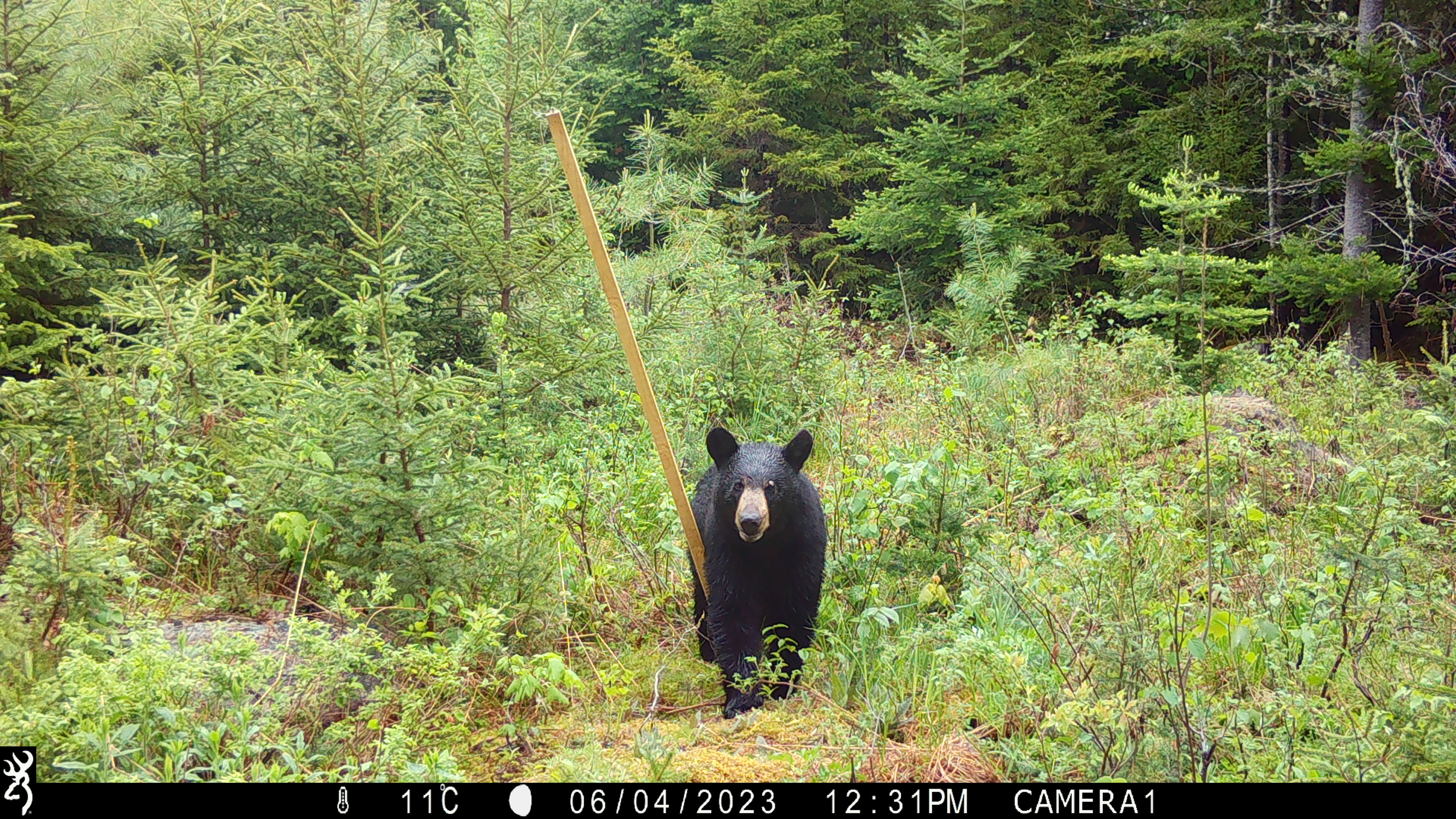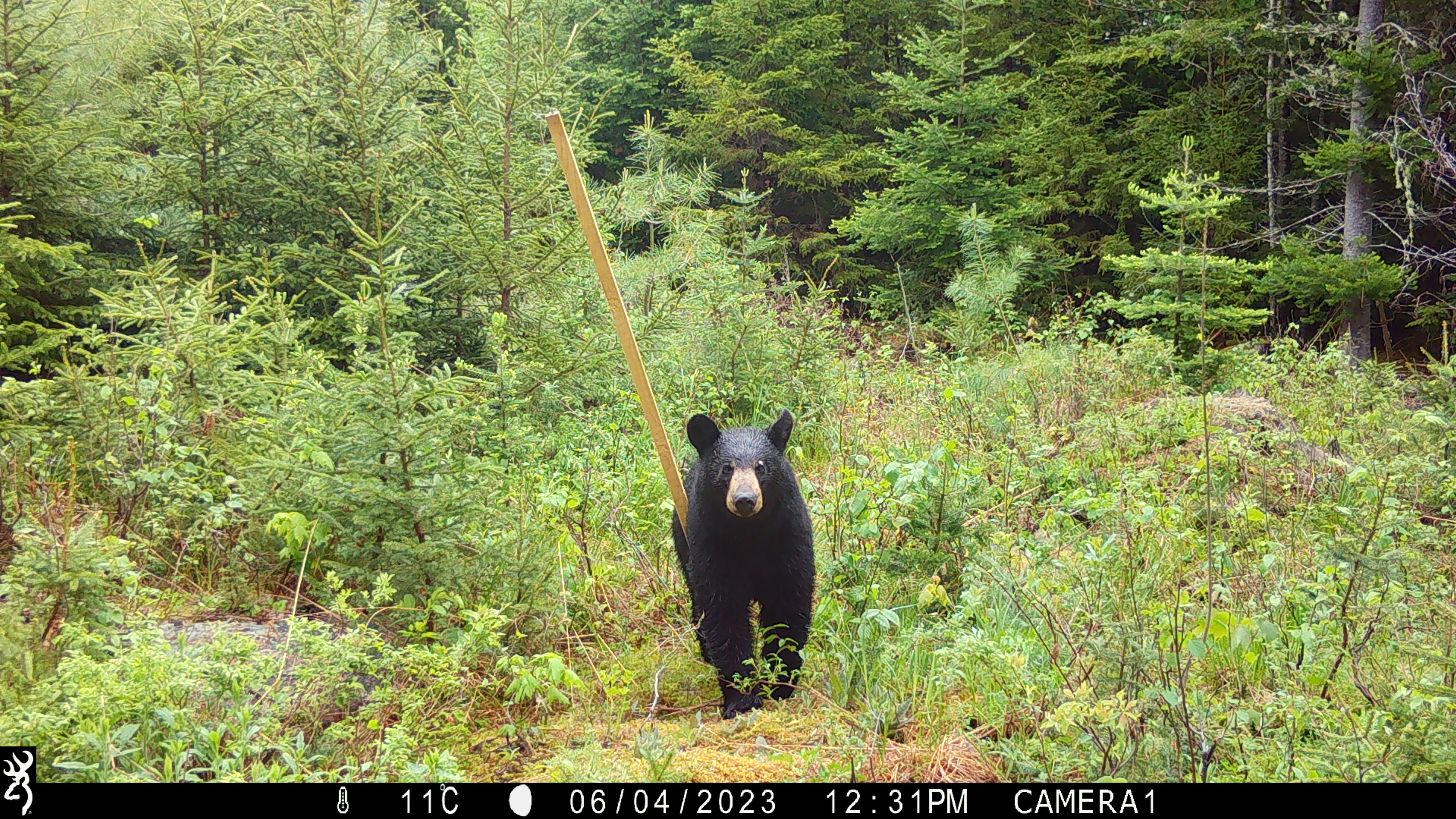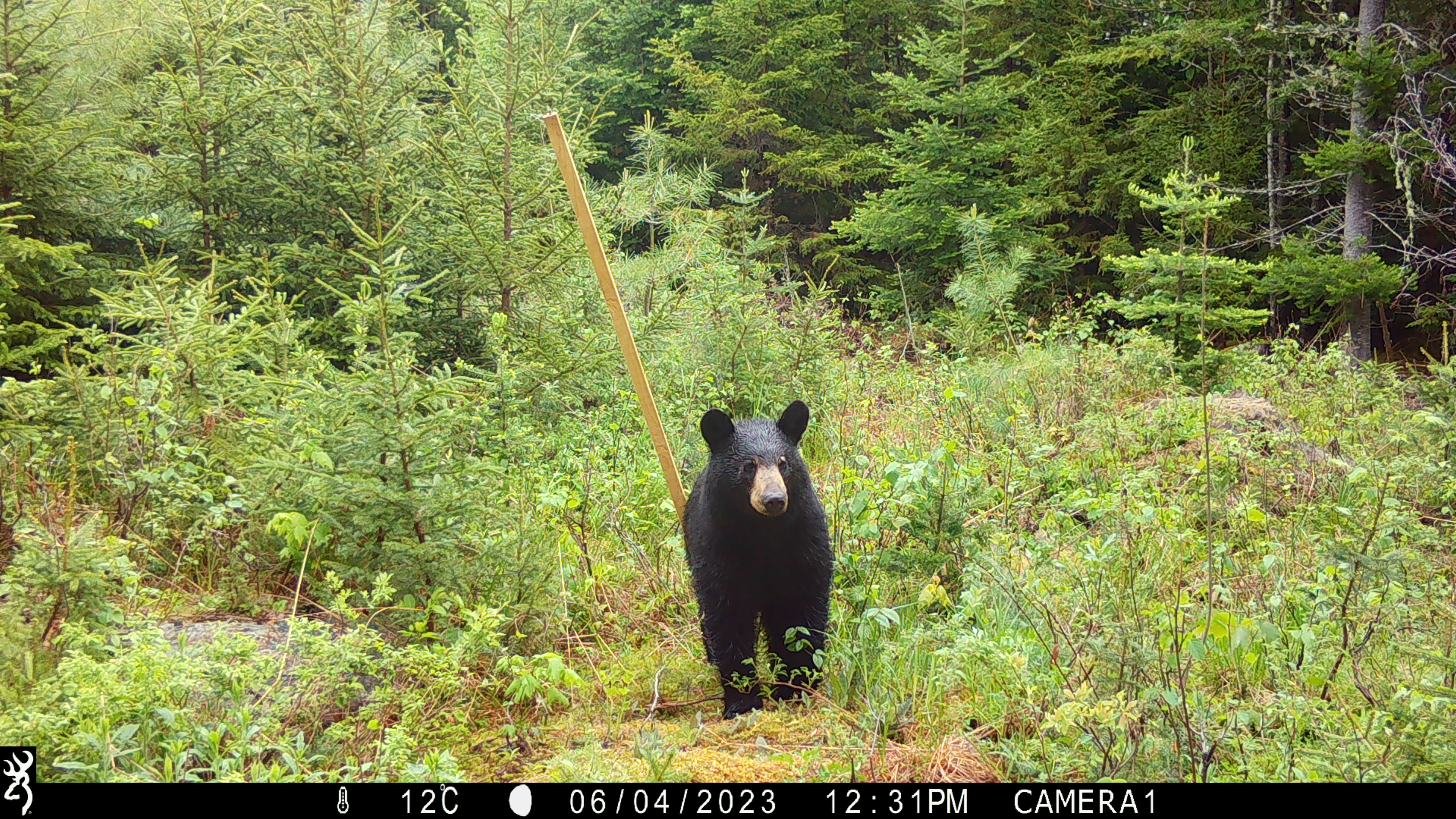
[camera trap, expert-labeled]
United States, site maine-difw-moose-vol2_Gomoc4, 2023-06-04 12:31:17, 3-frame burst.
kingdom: Animalia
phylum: Chordata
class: Mammalia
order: Carnivora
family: Ursidae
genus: Ursus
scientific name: Ursus americanus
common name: black bear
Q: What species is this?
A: Black bear (Ursus americanus).